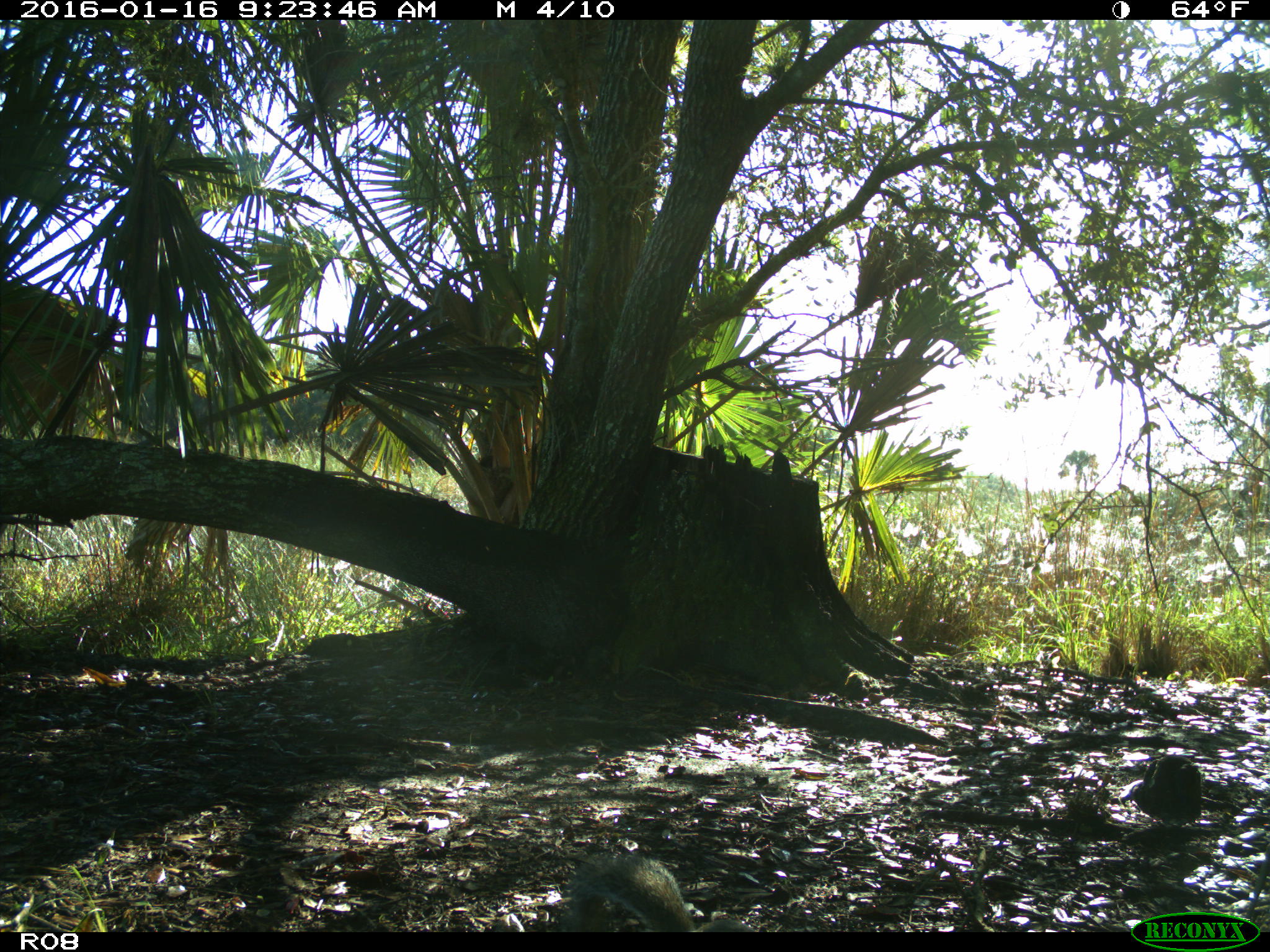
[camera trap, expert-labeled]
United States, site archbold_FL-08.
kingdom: Animalia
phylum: Chordata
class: Mammalia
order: Rodentia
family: Sciuridae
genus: Sciurus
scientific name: Sciurus carolinensis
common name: eastern gray squirrel